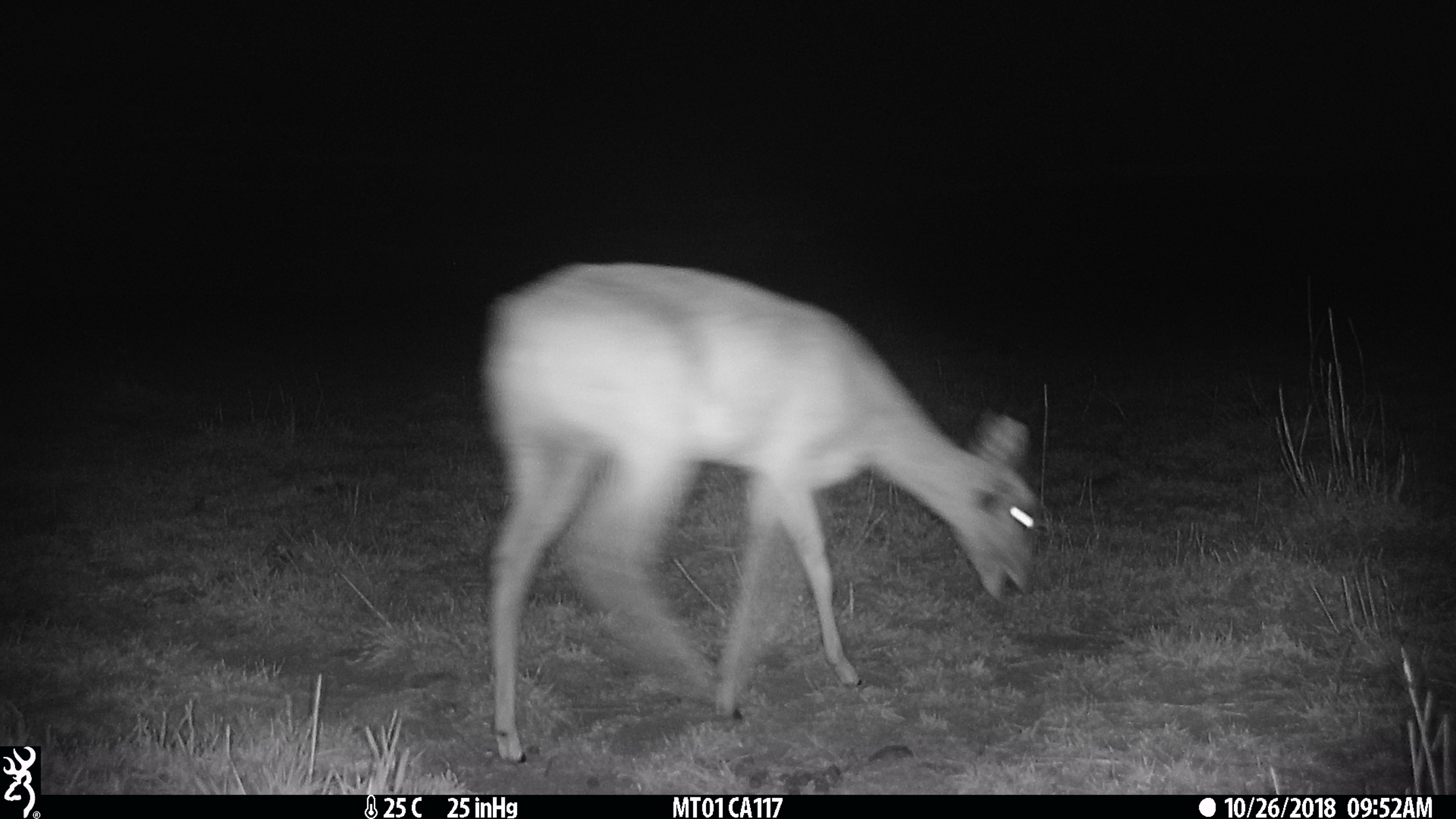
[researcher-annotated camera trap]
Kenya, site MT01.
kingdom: Animalia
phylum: Chordata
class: Mammalia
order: Artiodactyla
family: Bovidae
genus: Ourebia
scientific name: Ourebia ourebi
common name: oribi